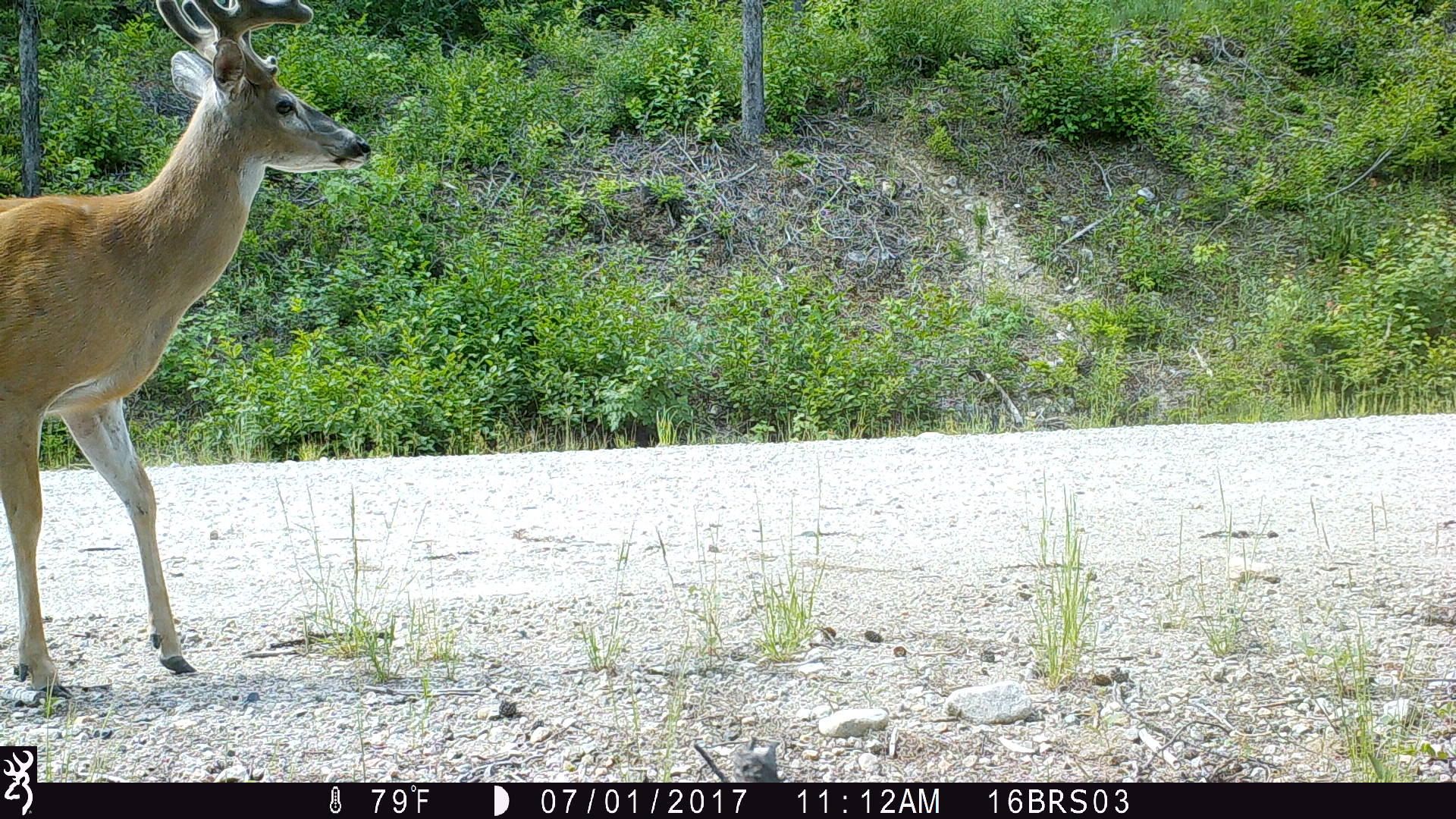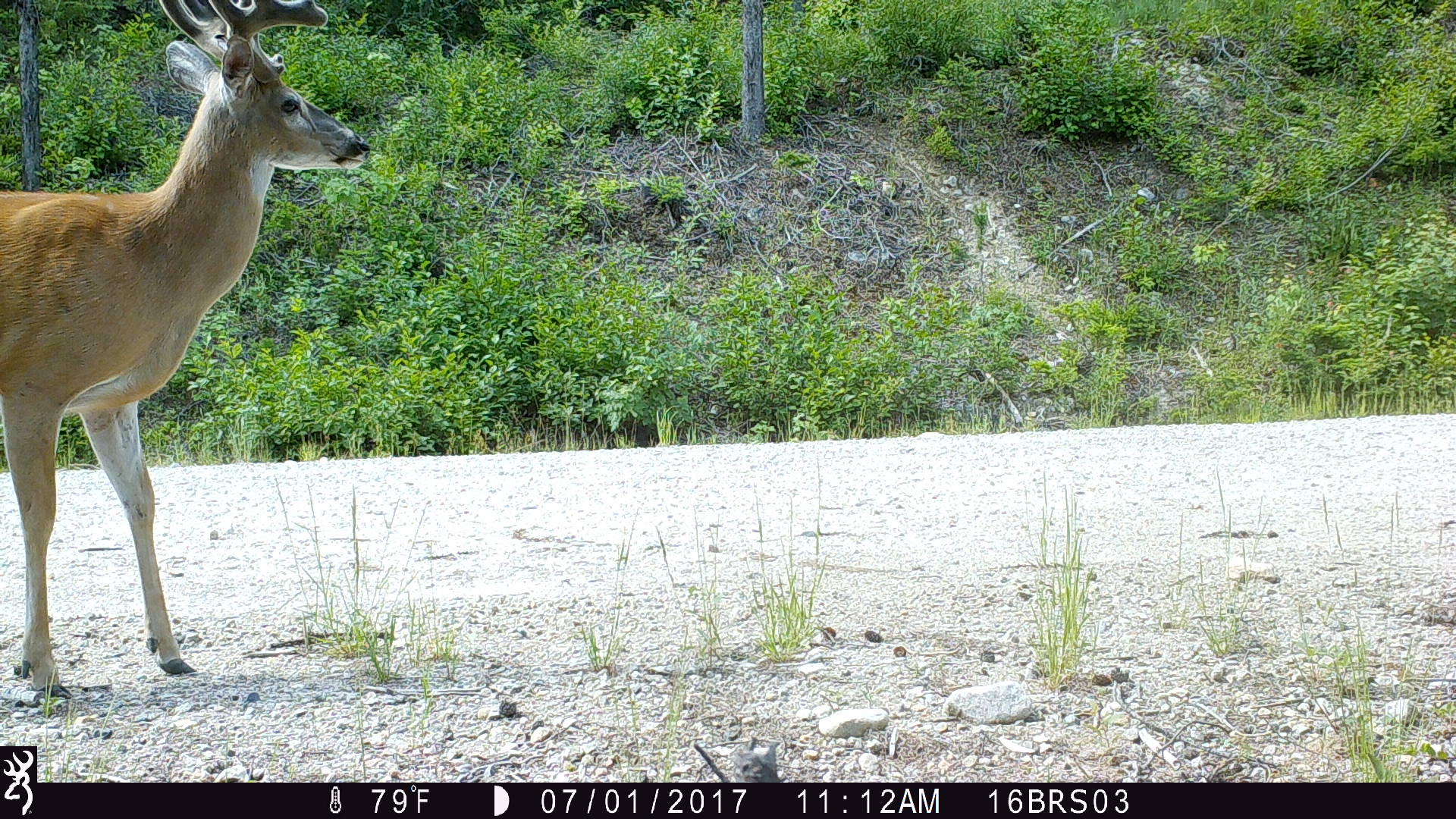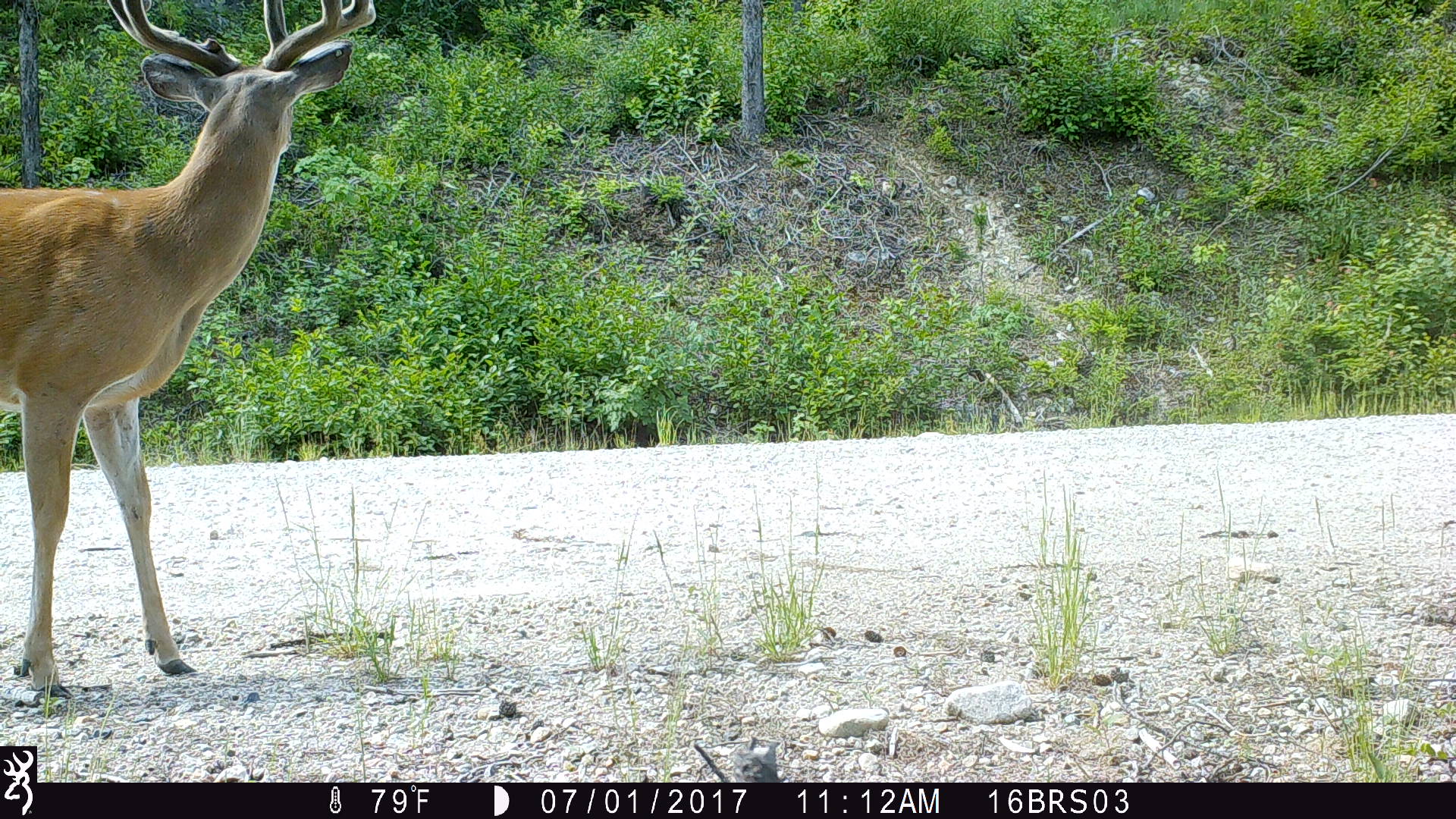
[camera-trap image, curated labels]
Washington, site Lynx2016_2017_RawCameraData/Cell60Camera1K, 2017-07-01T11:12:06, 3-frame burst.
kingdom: Animalia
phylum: Chordata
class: Mammalia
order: Artiodactyla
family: Cervidae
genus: Odocoileus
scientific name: Odocoileus virginianus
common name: white-tailed deer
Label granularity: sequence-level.